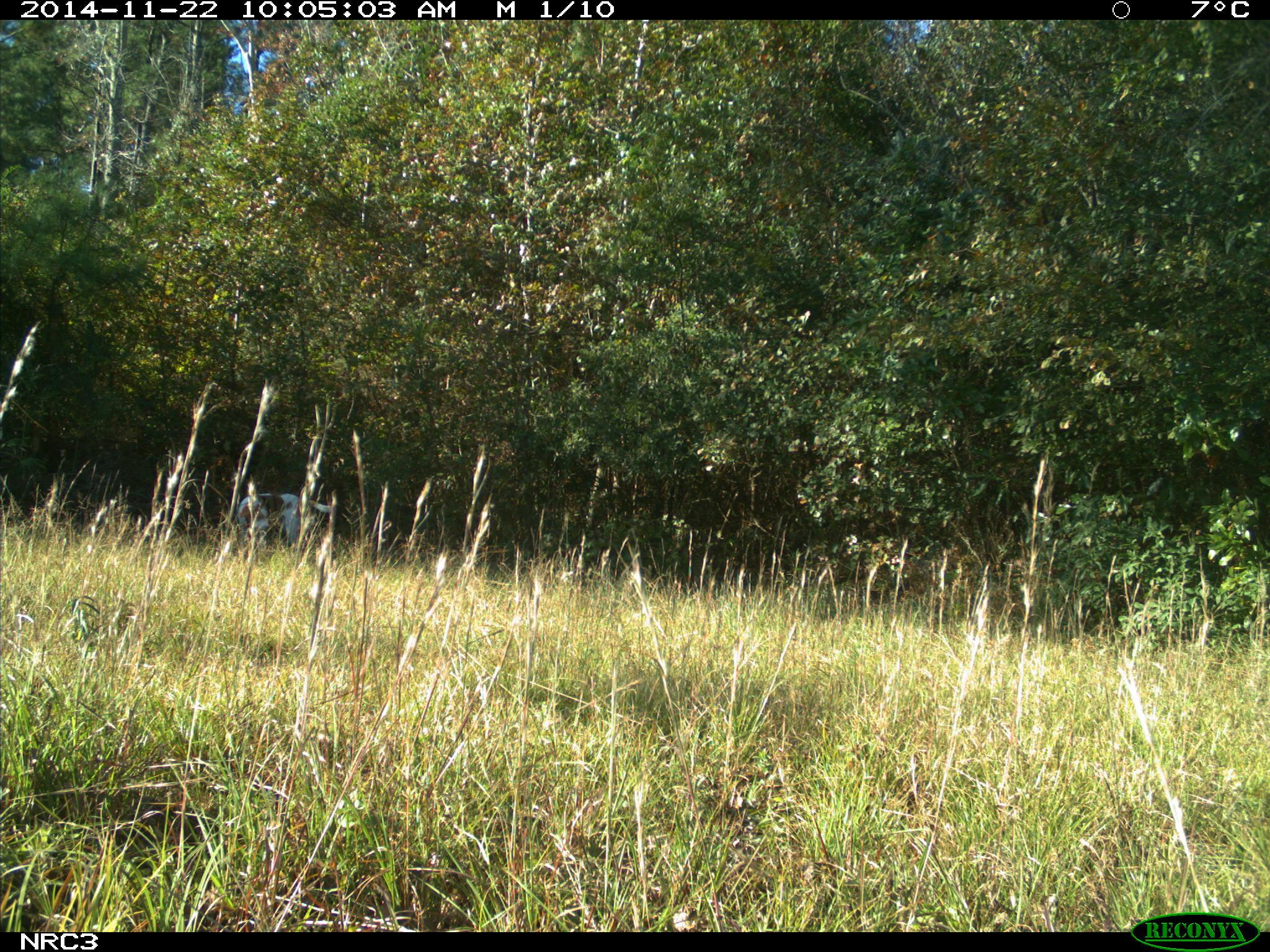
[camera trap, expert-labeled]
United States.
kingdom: Animalia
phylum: Chordata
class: Mammalia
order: Carnivora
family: Canidae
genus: Canis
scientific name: Canis familiaris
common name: domestic dog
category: Dog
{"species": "Dog (domestic dog) (Canis familiaris)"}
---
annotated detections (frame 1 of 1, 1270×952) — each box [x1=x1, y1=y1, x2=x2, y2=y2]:
Dog: [x1=230, y1=483, x2=346, y2=548]